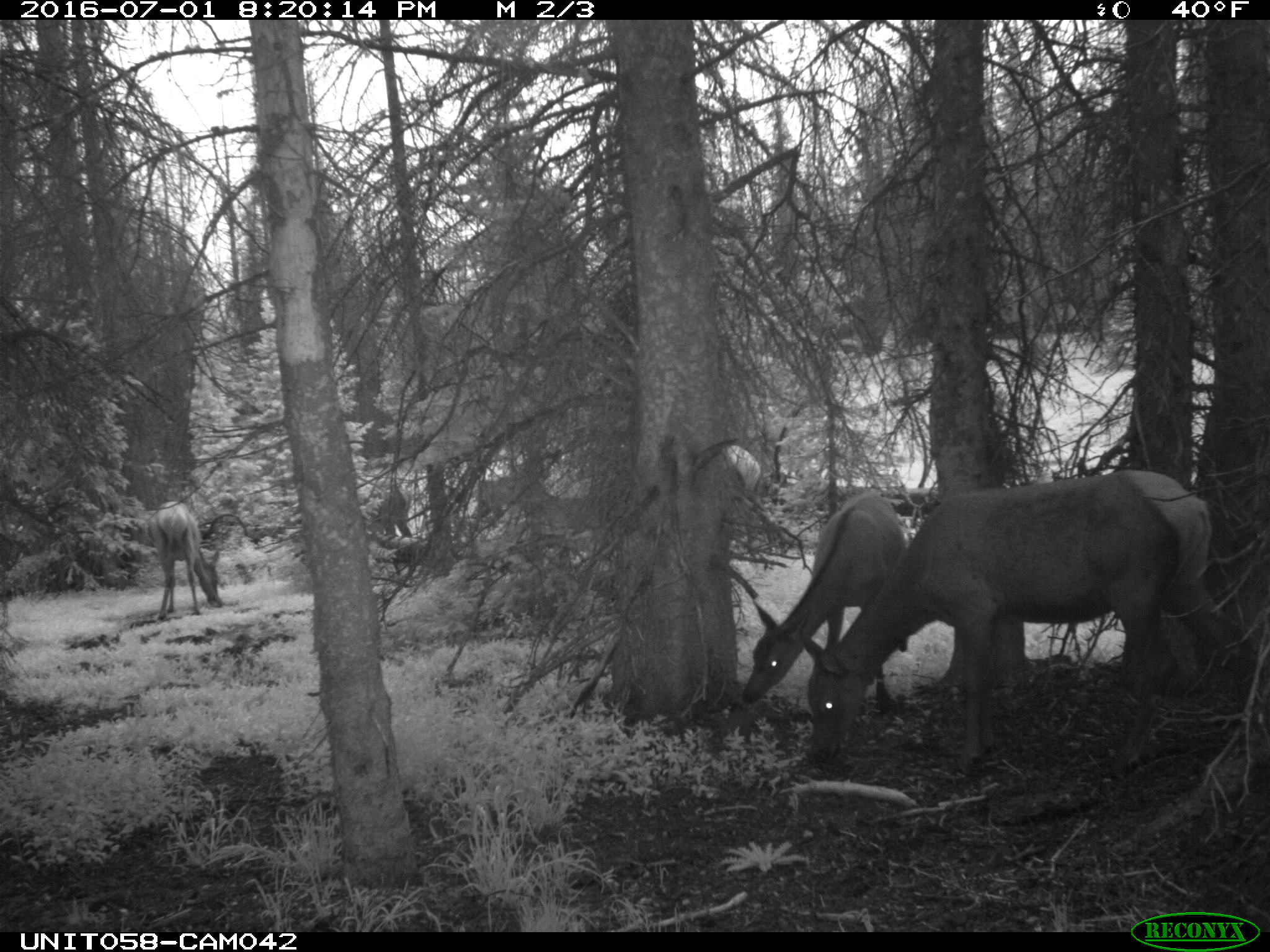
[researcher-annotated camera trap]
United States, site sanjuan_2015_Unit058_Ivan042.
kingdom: Animalia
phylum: Chordata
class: Mammalia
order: Artiodactyla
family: Cervidae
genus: Cervus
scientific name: Cervus elaphus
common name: red deer